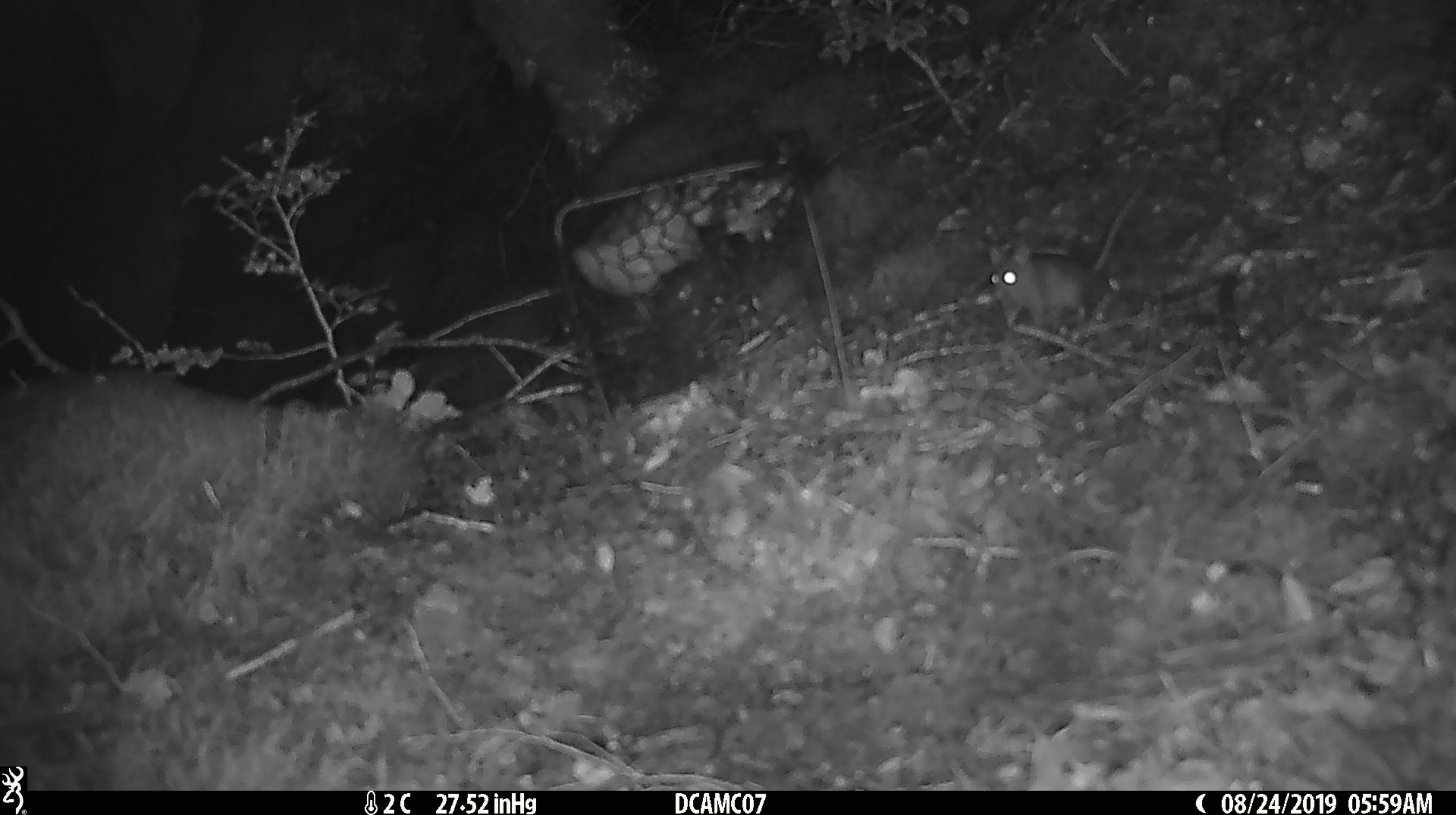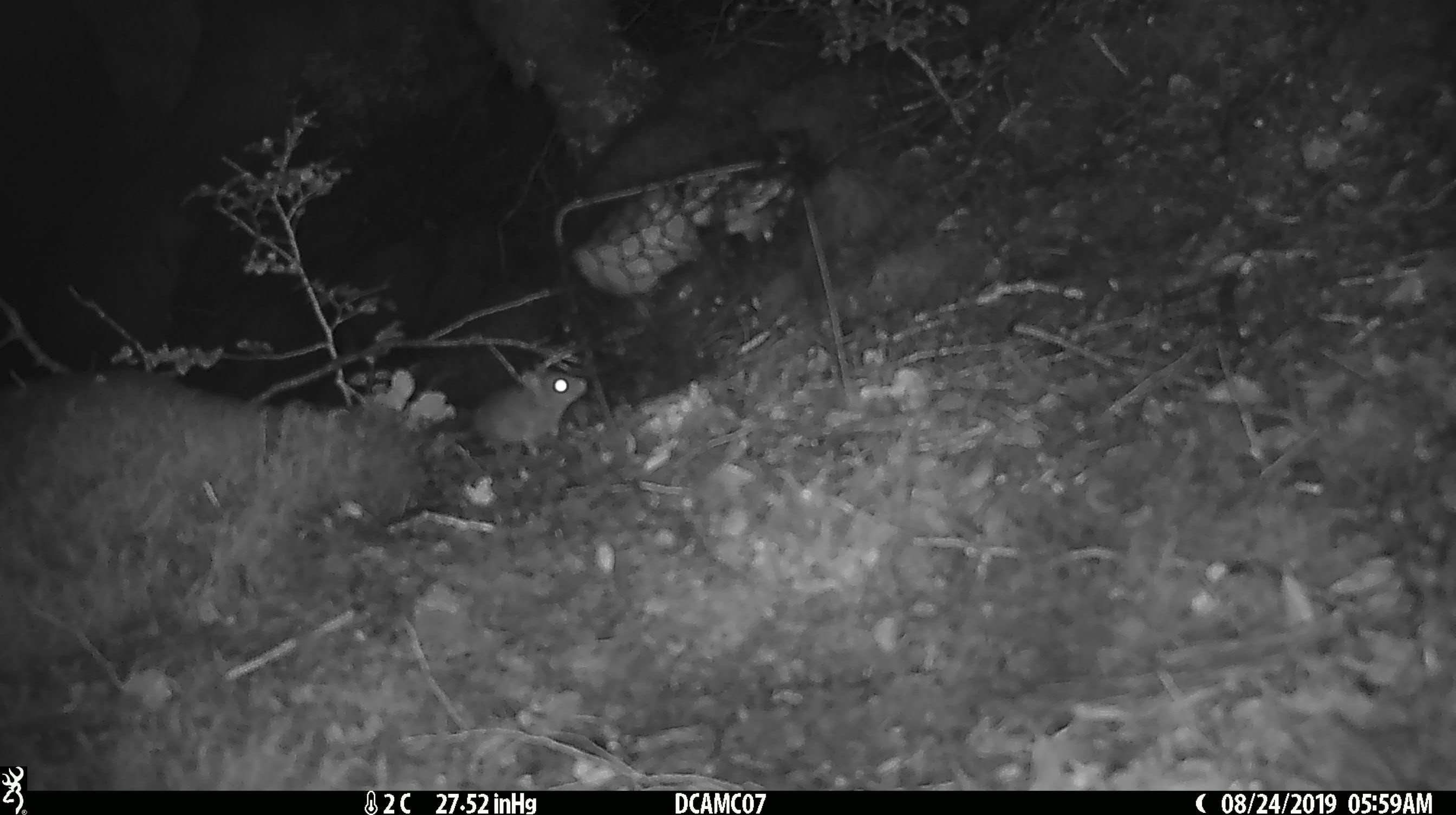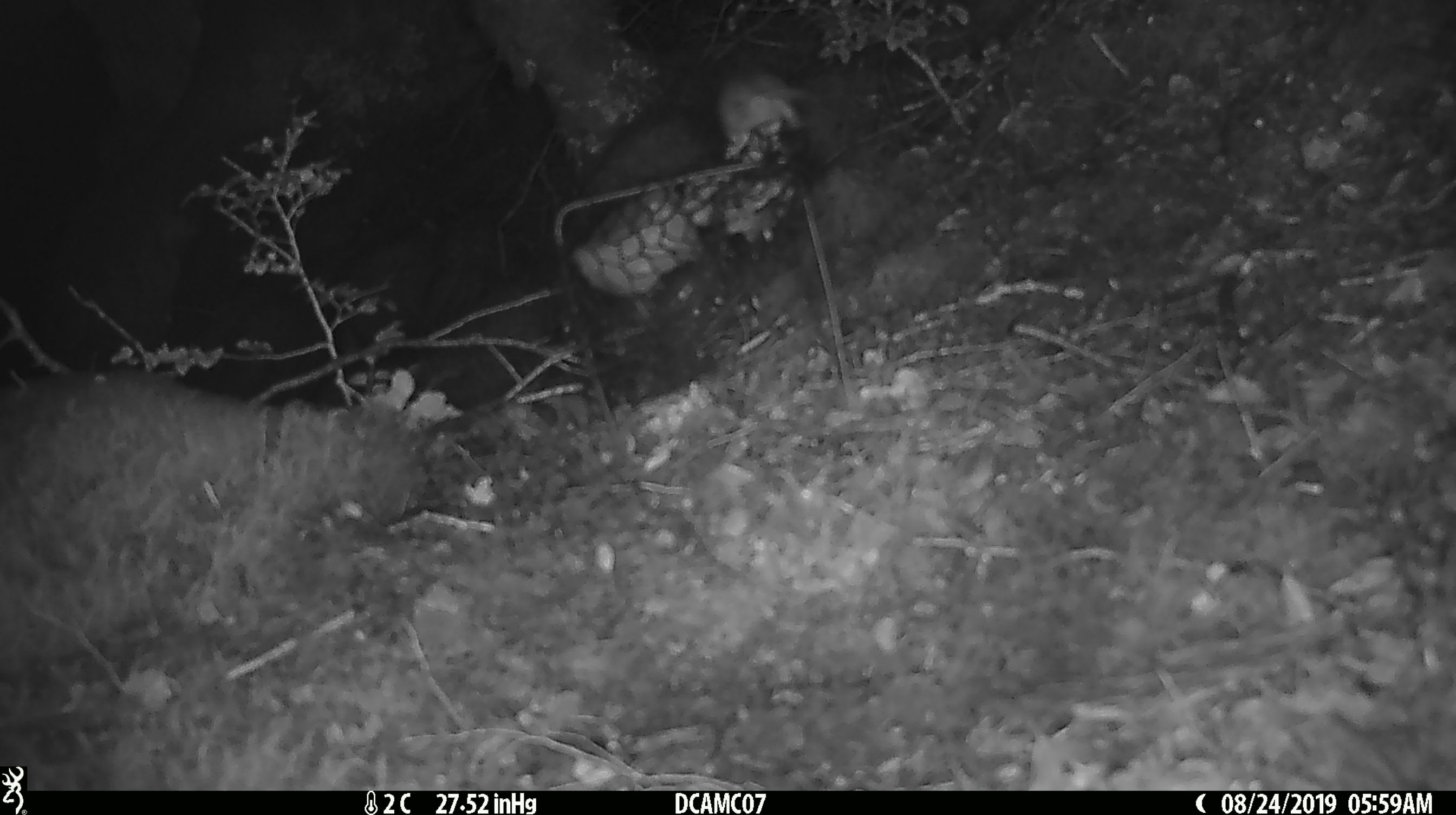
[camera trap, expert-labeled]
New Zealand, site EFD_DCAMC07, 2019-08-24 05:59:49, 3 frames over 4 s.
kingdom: Animalia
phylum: Chordata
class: Mammalia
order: Rodentia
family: Muridae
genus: Mus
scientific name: Mus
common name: mouse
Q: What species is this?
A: Mouse (Mus).